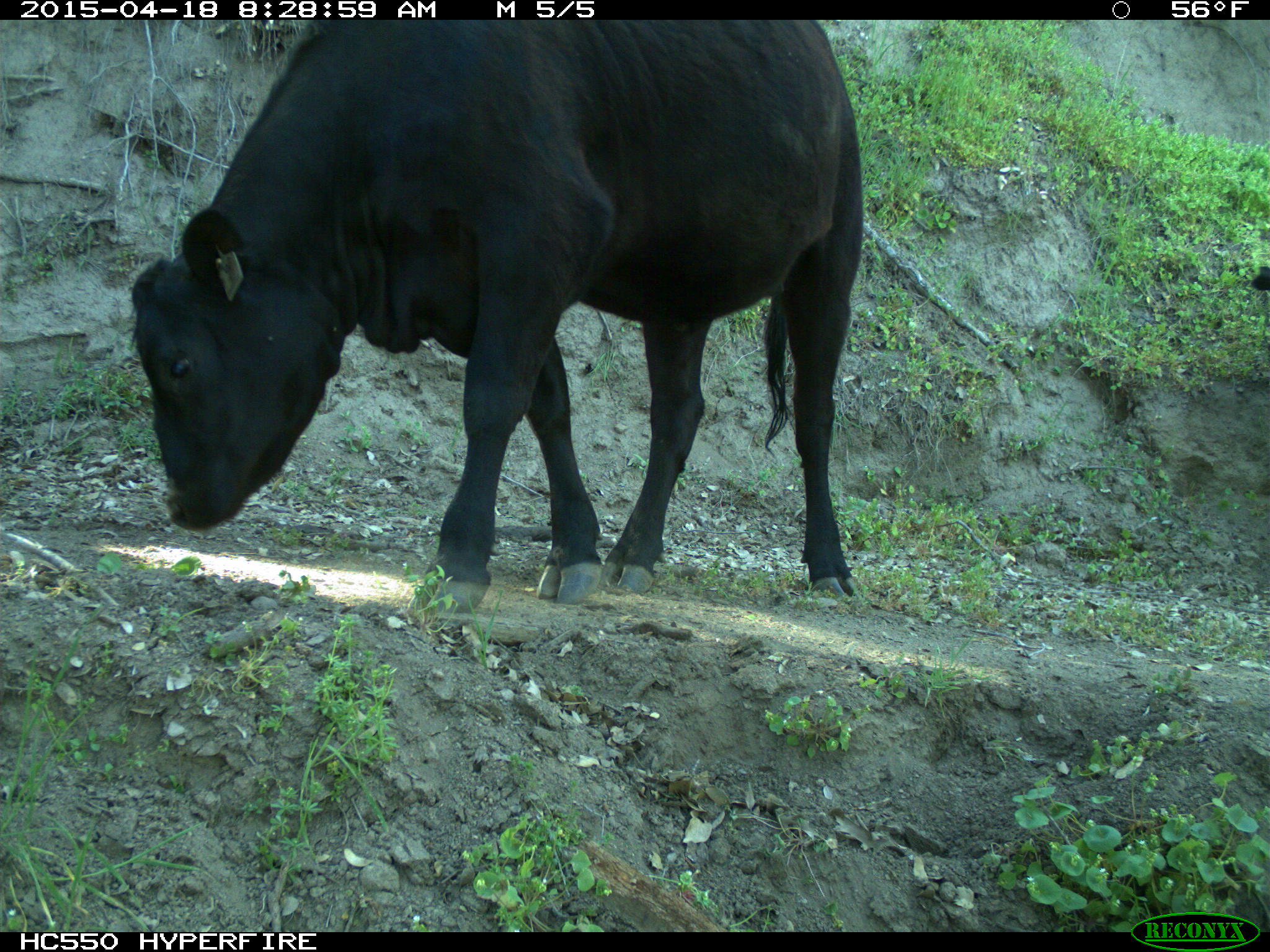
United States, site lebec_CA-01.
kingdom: Animalia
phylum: Chordata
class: Mammalia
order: Artiodactyla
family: Bovidae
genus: Bos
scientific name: Bos taurus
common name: domestic cow